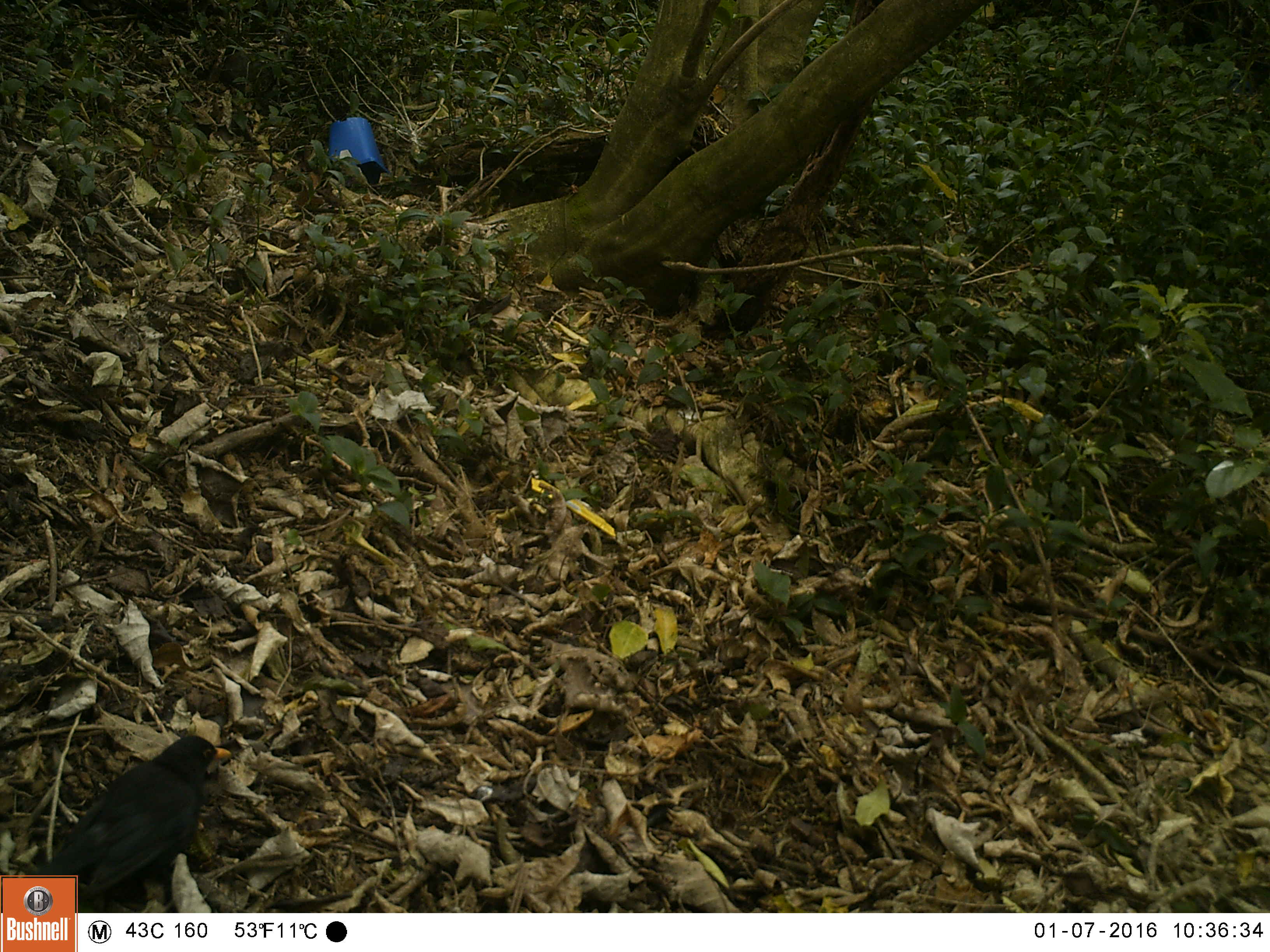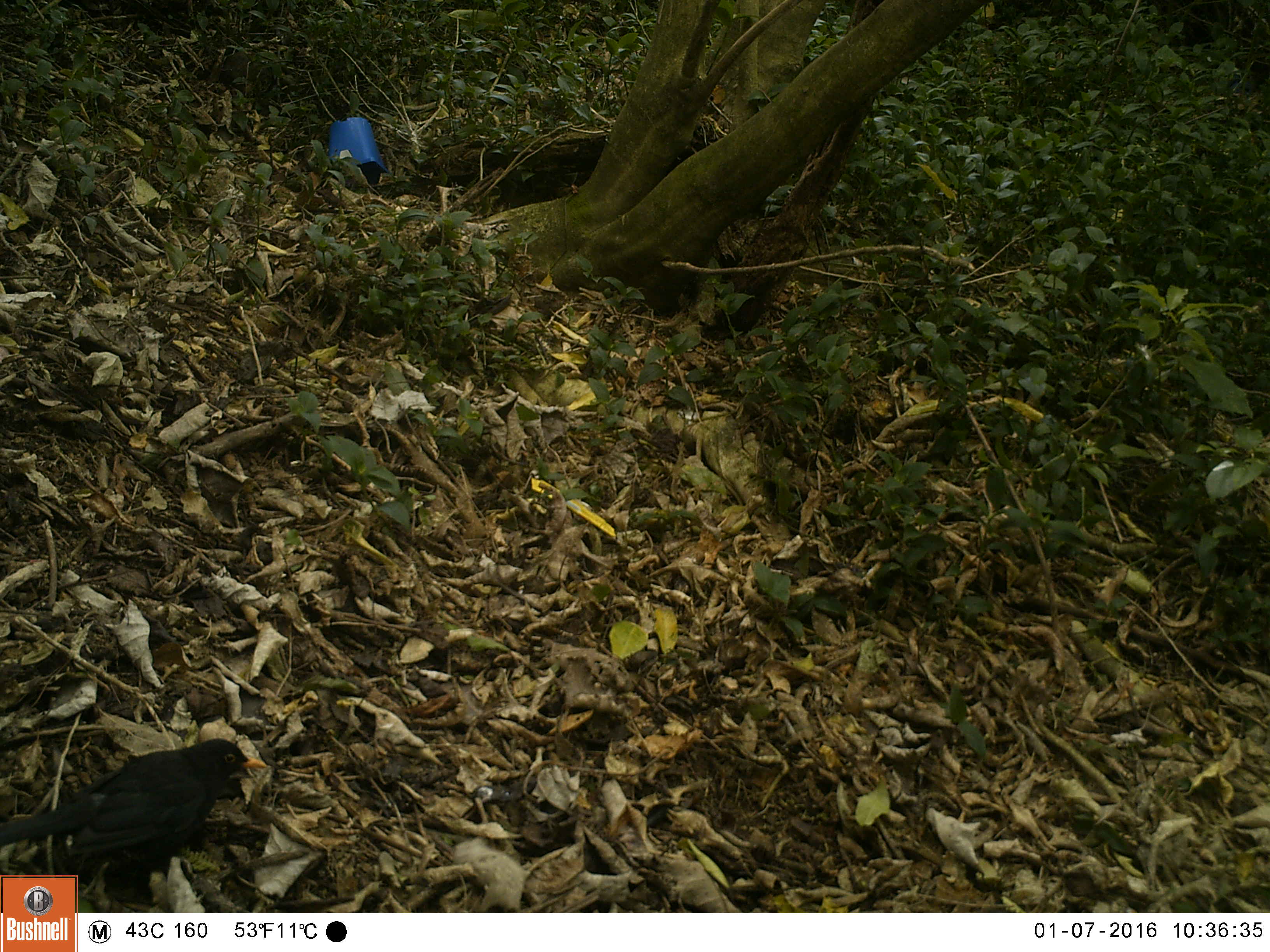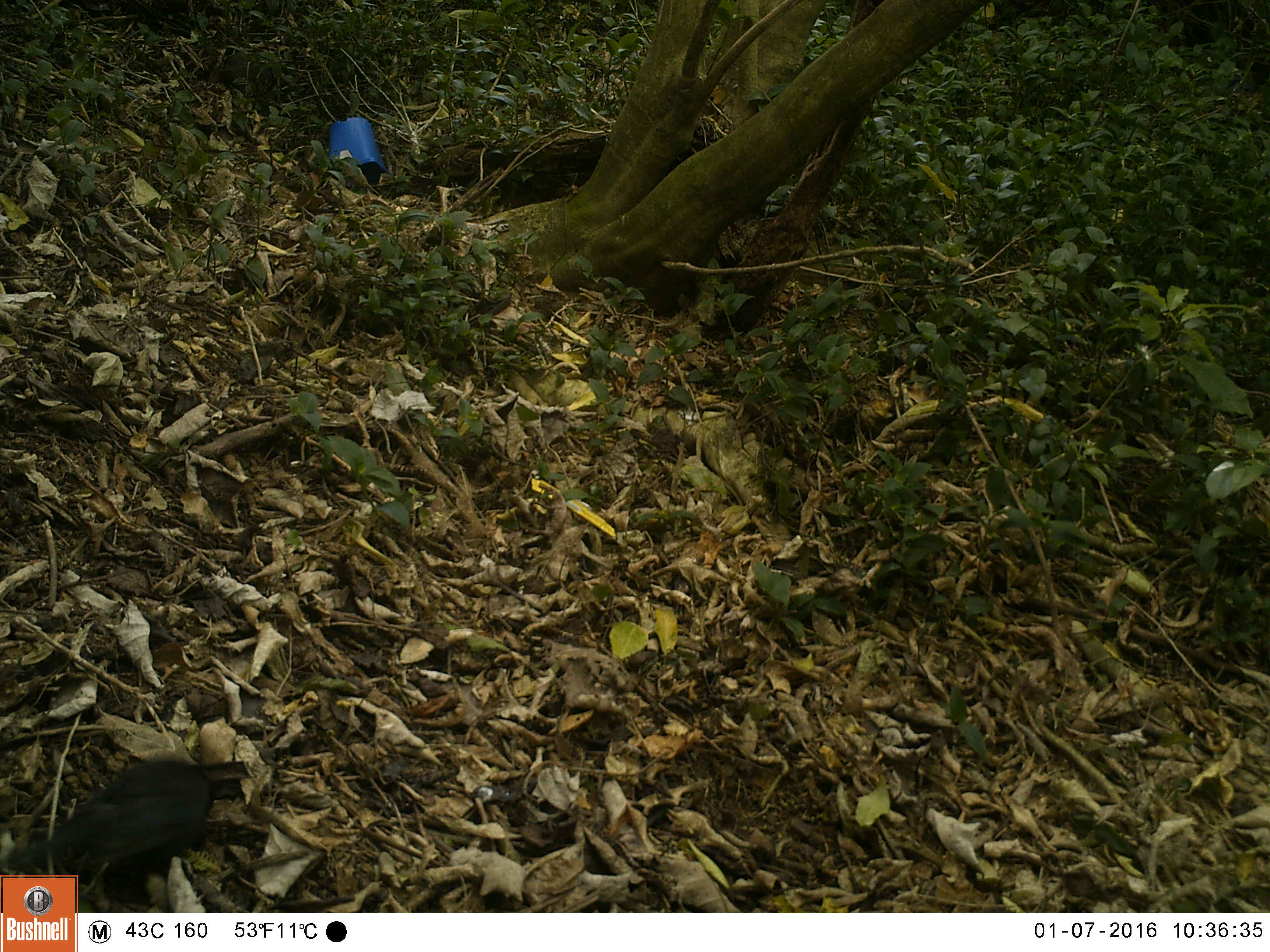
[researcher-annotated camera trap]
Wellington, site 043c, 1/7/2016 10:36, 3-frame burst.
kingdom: Animalia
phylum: Chordata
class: Aves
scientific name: Aves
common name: bird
Bird (Aves).